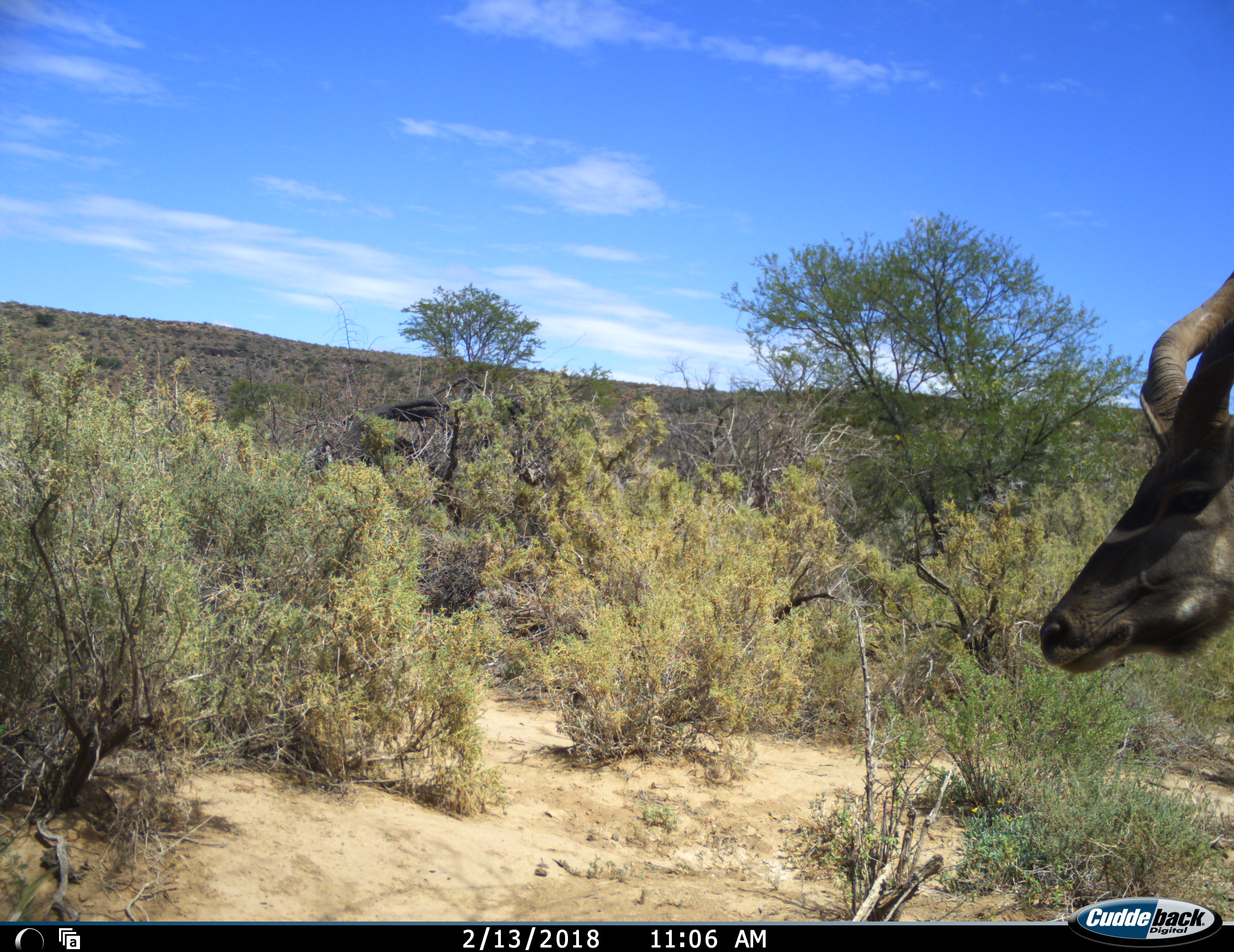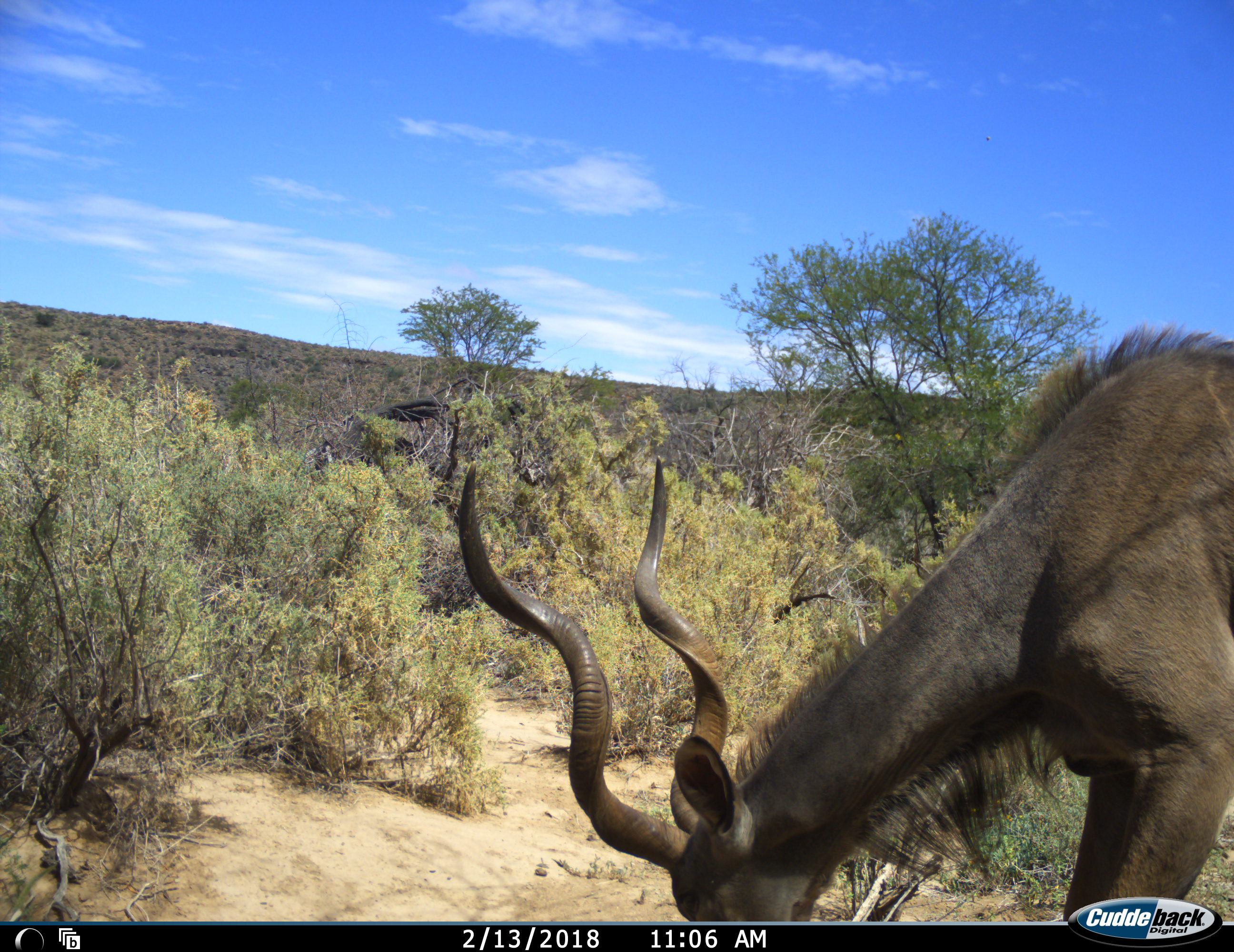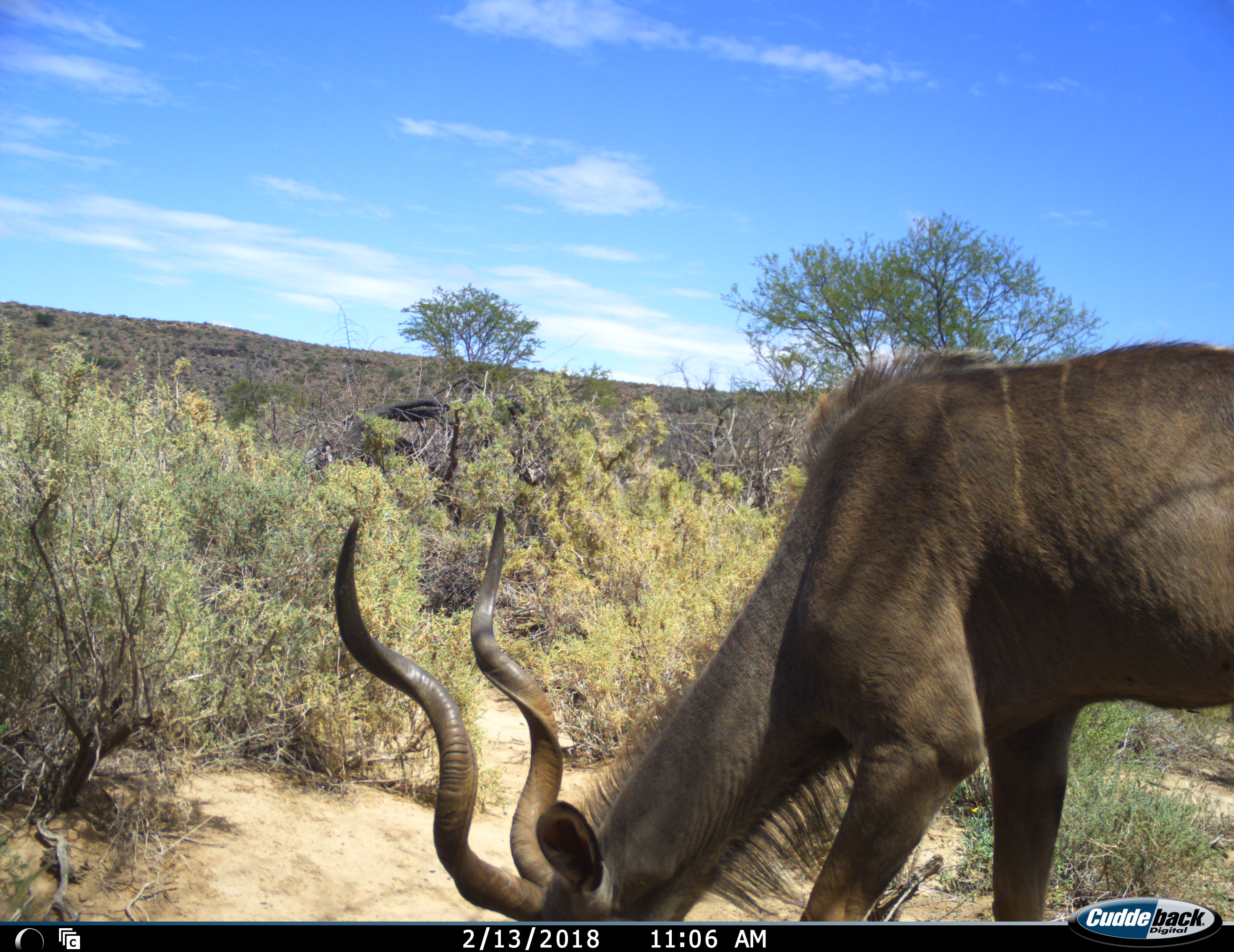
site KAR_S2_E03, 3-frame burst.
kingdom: Animalia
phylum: Chordata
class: Mammalia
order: Artiodactyla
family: Bovidae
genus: Tragelaphus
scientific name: Tragelaphus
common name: kudu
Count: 1.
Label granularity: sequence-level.